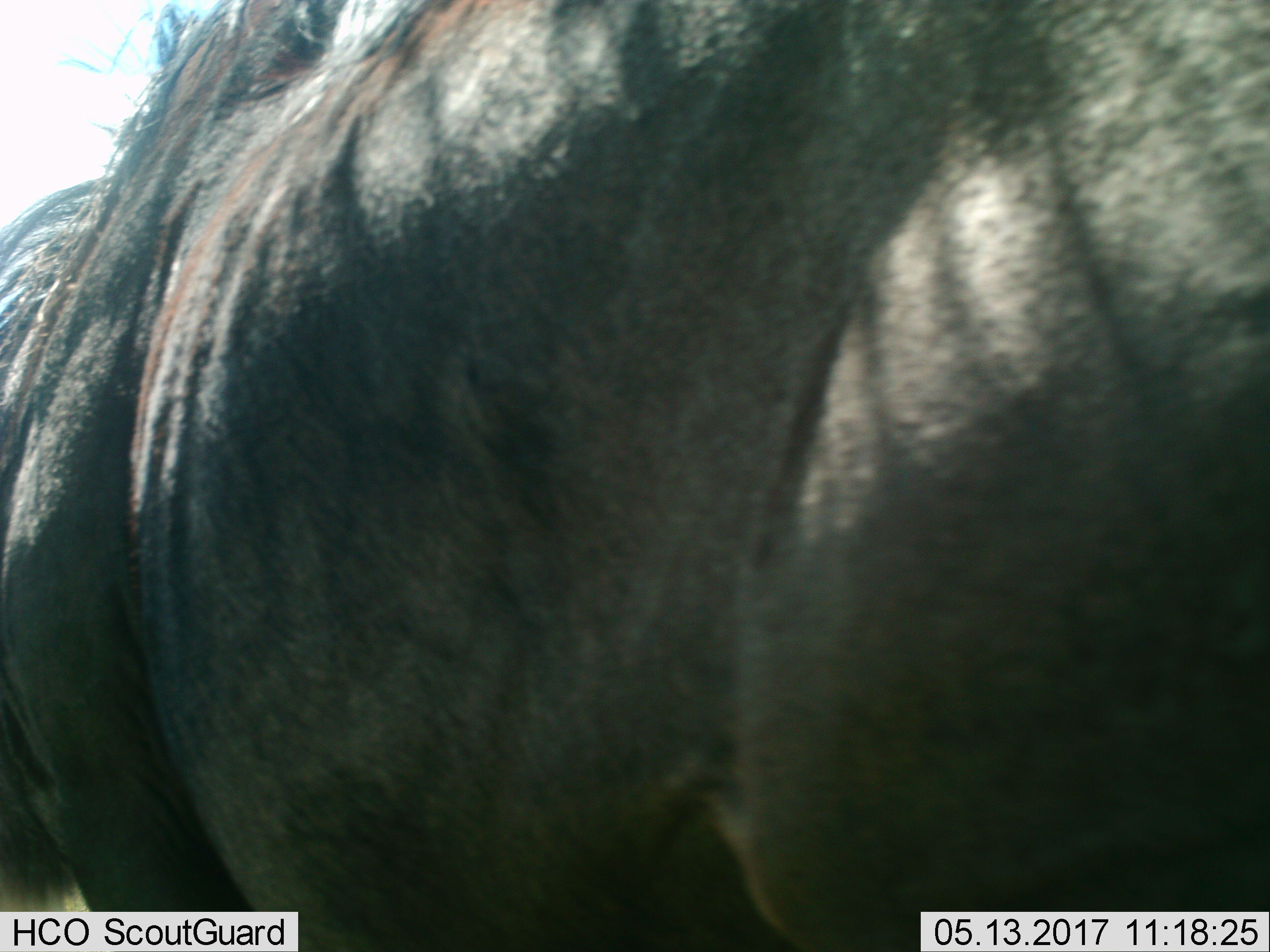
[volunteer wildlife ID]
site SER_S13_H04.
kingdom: Animalia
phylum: Chordata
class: Mammalia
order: Artiodactyla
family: Bovidae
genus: Connochaetes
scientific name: Connochaetes taurinus taurinus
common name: blue wildebeest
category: wildebeestblue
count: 1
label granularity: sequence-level